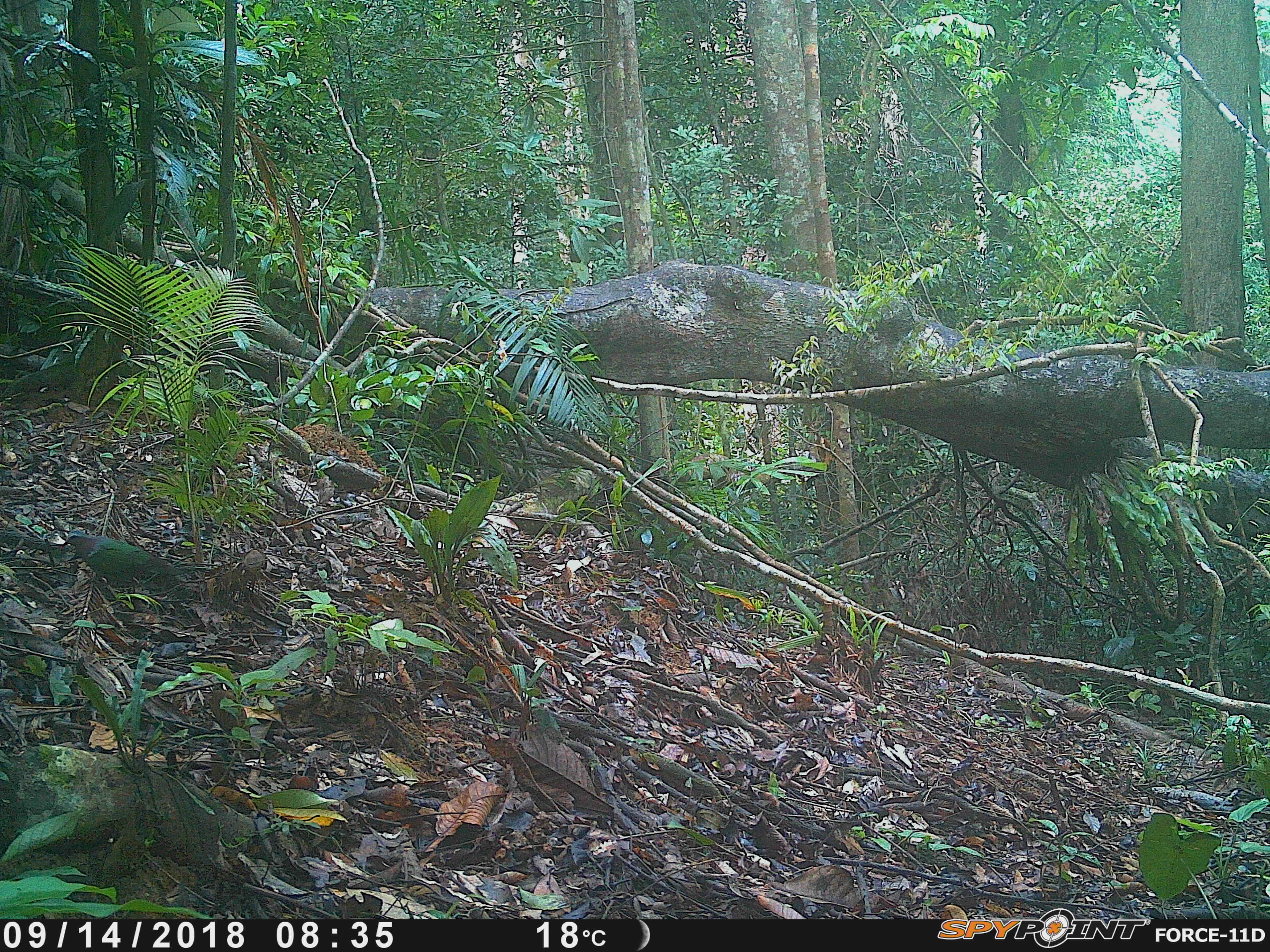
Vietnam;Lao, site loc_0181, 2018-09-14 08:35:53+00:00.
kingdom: Animalia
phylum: Chordata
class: Aves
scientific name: Aves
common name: bird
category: unidentified bird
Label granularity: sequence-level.